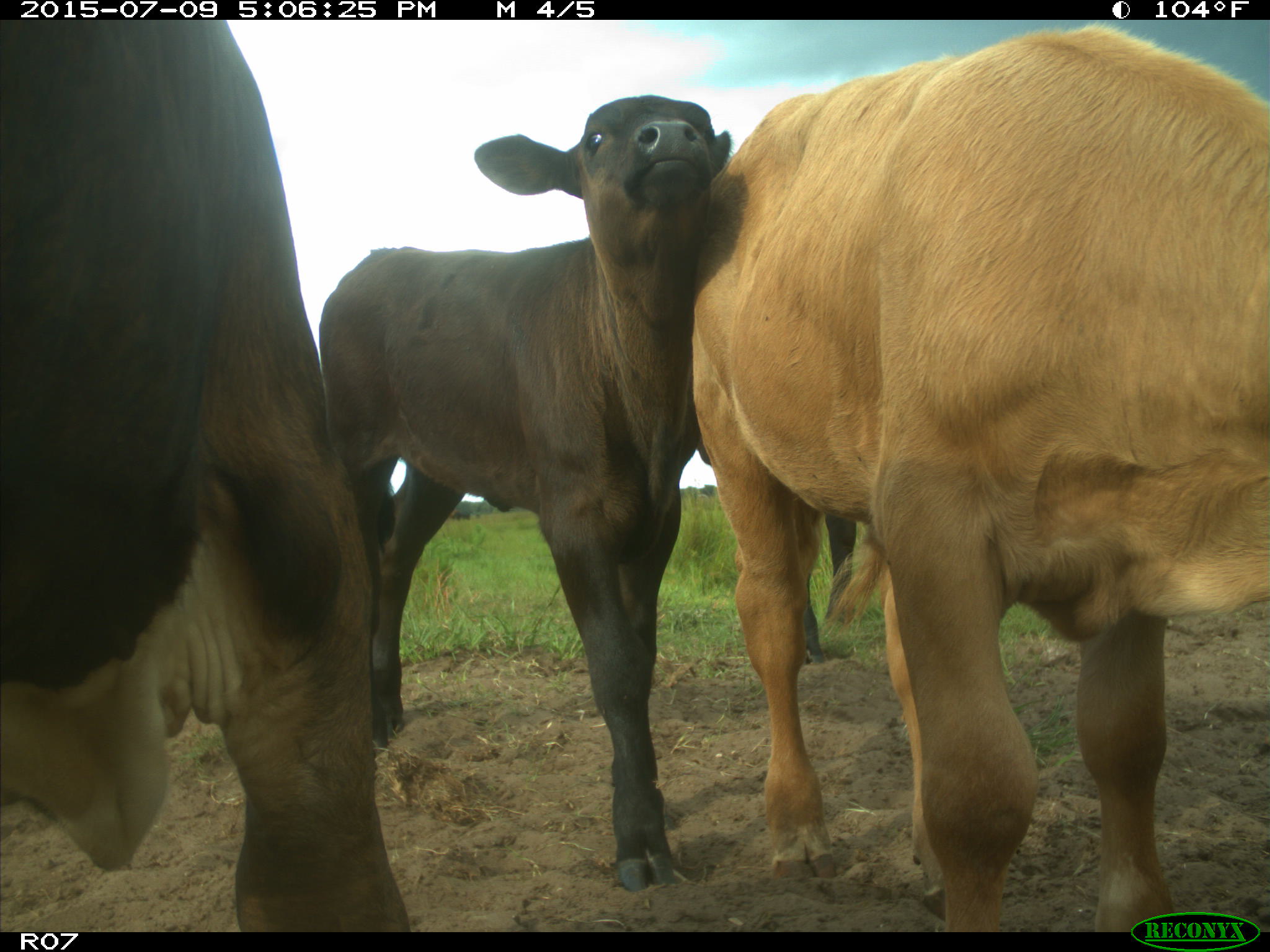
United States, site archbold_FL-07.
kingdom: Animalia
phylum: Chordata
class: Mammalia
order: Artiodactyla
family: Bovidae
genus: Bos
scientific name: Bos taurus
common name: domestic cow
Bos taurus (domestic cow).